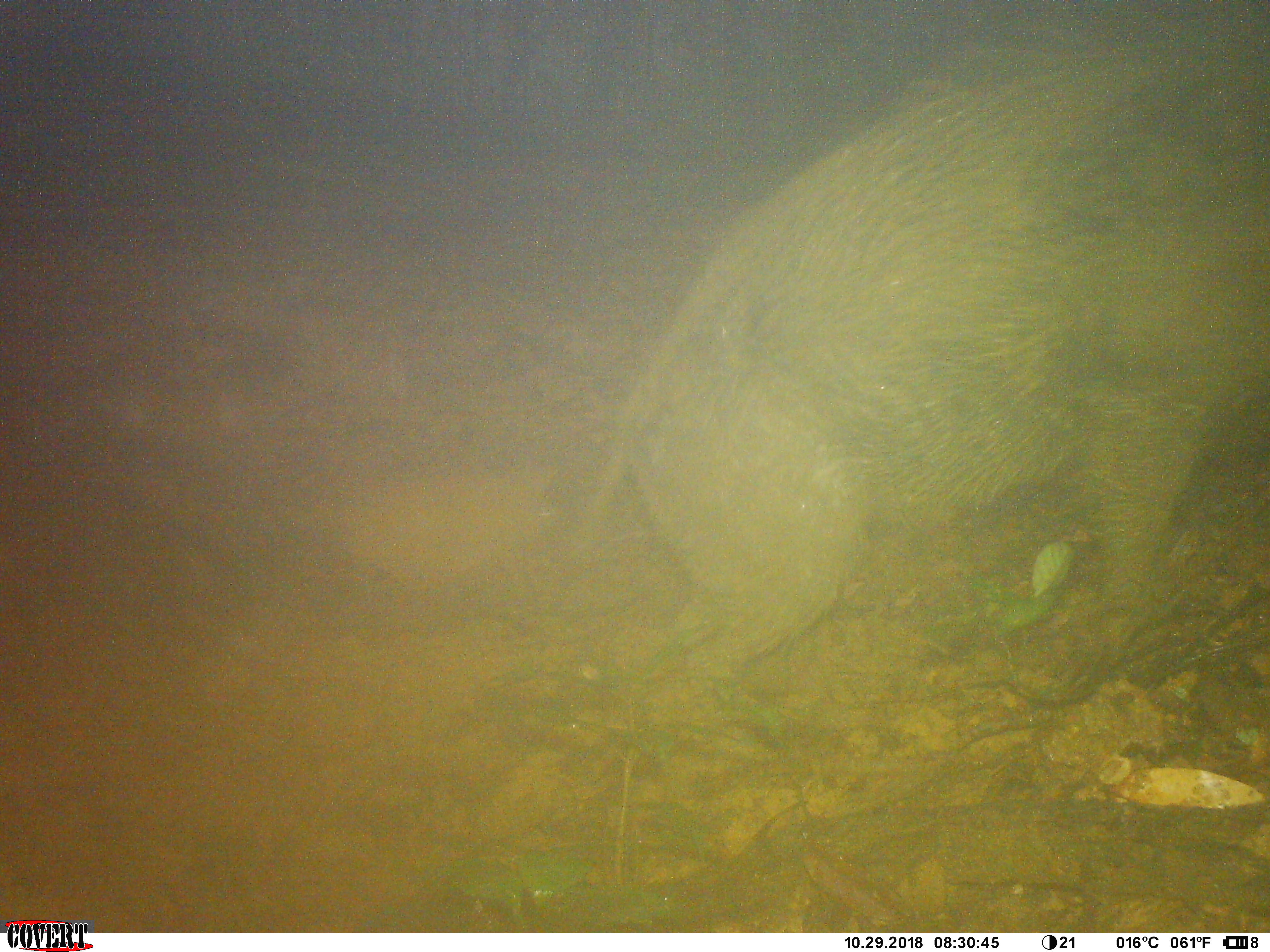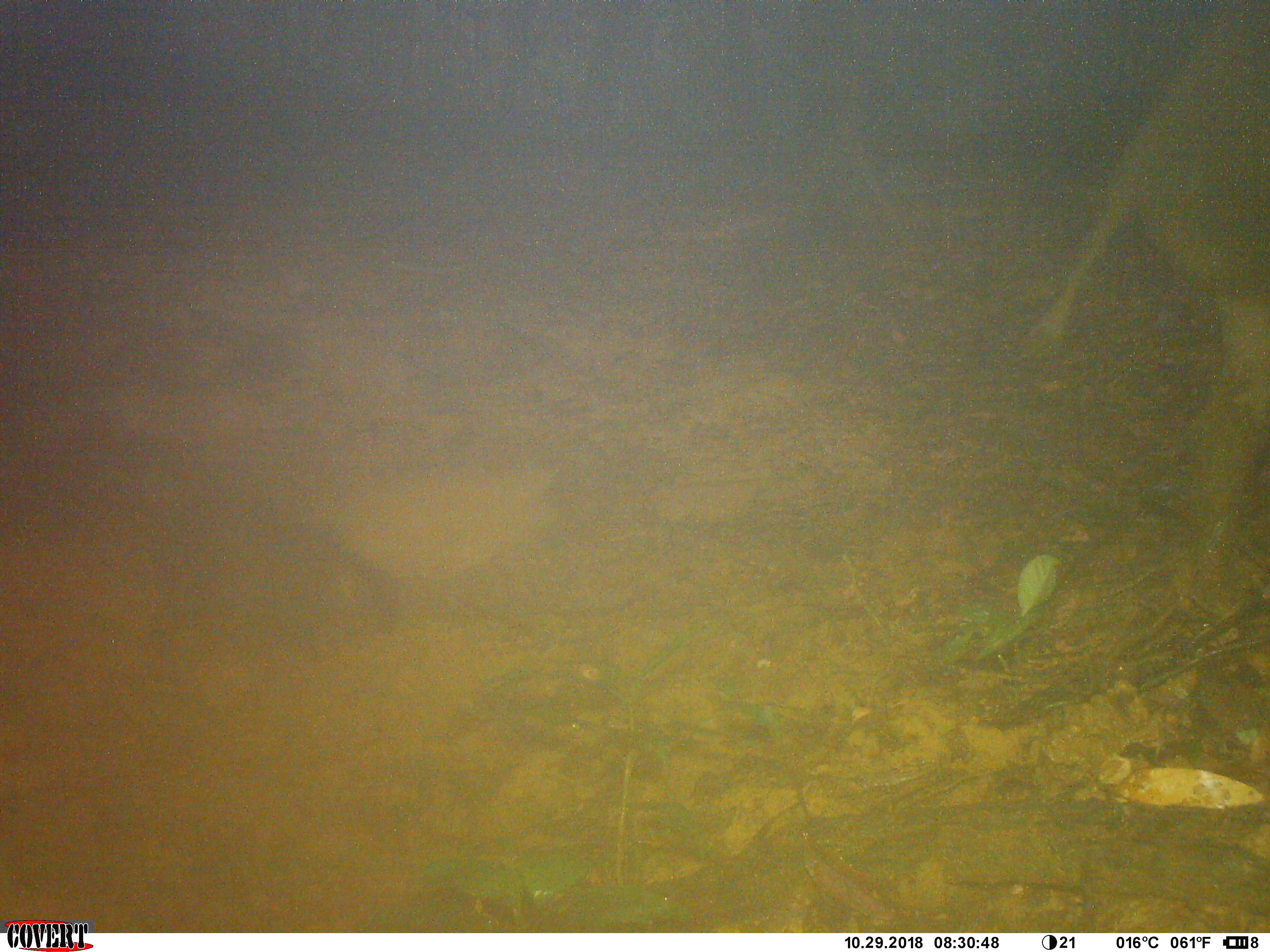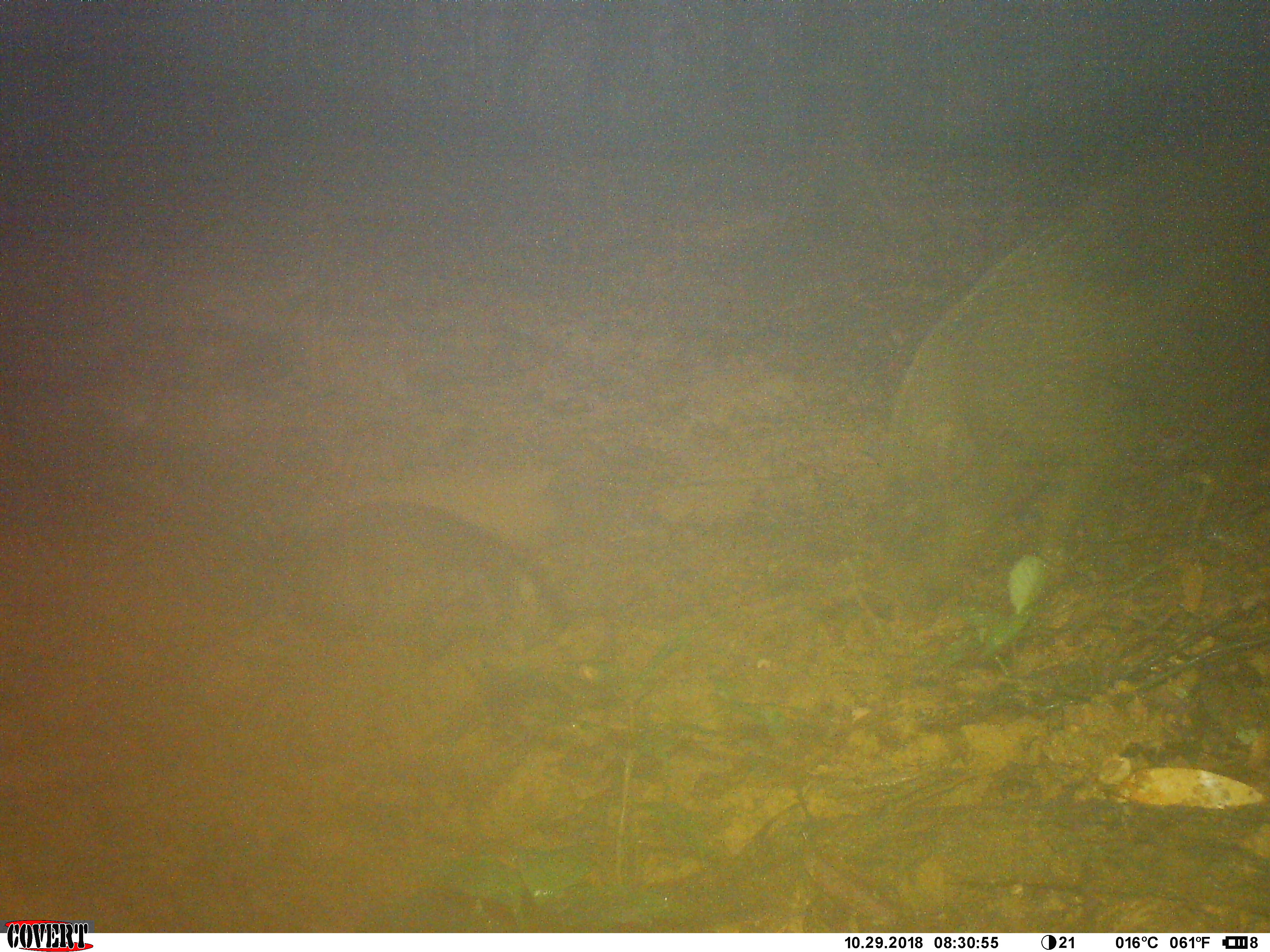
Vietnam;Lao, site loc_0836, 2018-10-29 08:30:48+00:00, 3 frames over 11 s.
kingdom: Animalia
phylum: Chordata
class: Mammalia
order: Artiodactyla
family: Suidae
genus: Sus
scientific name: Sus scrofa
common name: eurasian wild pig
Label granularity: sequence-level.